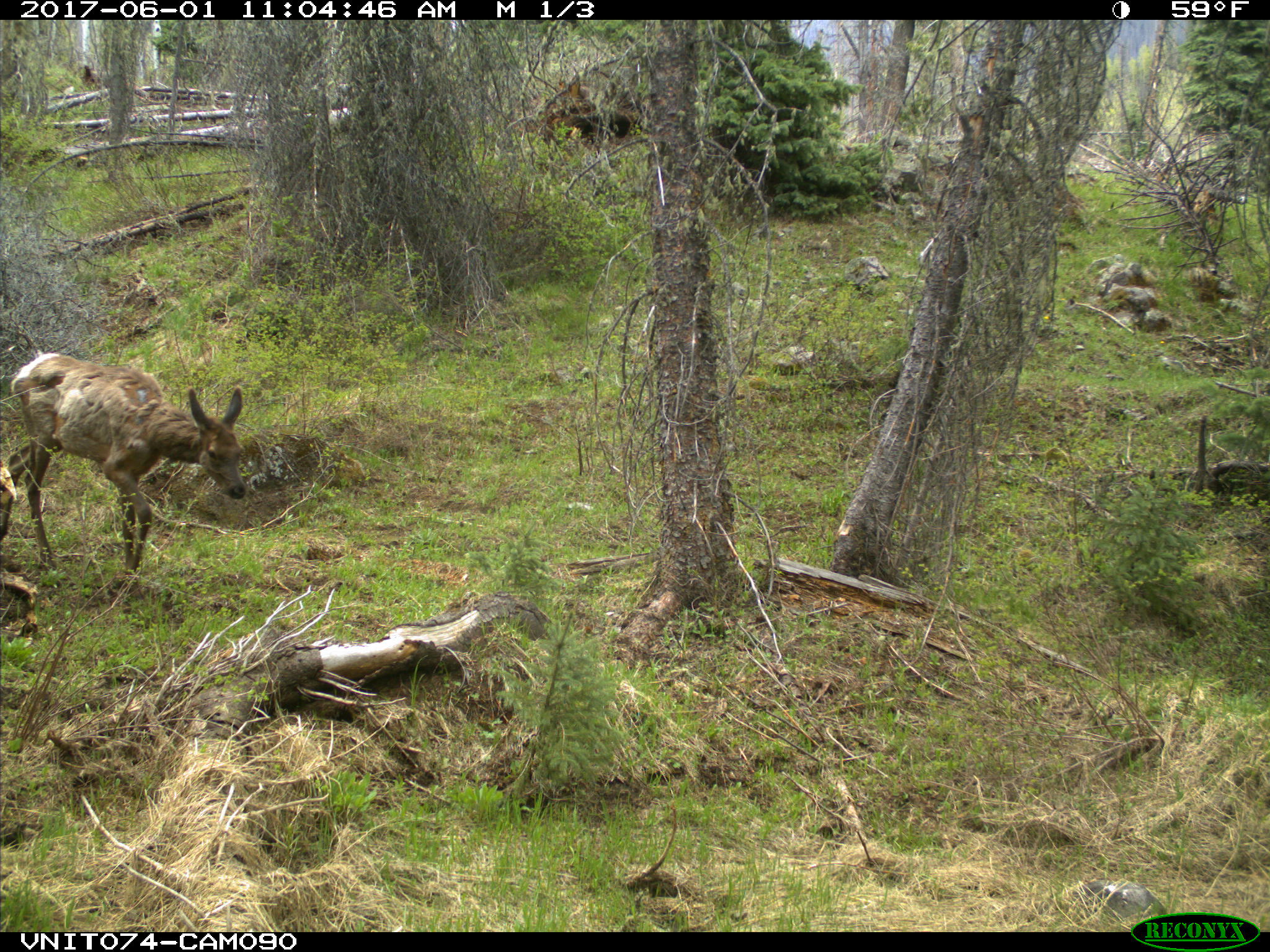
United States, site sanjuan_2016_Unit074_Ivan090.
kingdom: Animalia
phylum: Chordata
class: Mammalia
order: Artiodactyla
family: Cervidae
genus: Cervus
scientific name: Cervus elaphus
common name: red deer